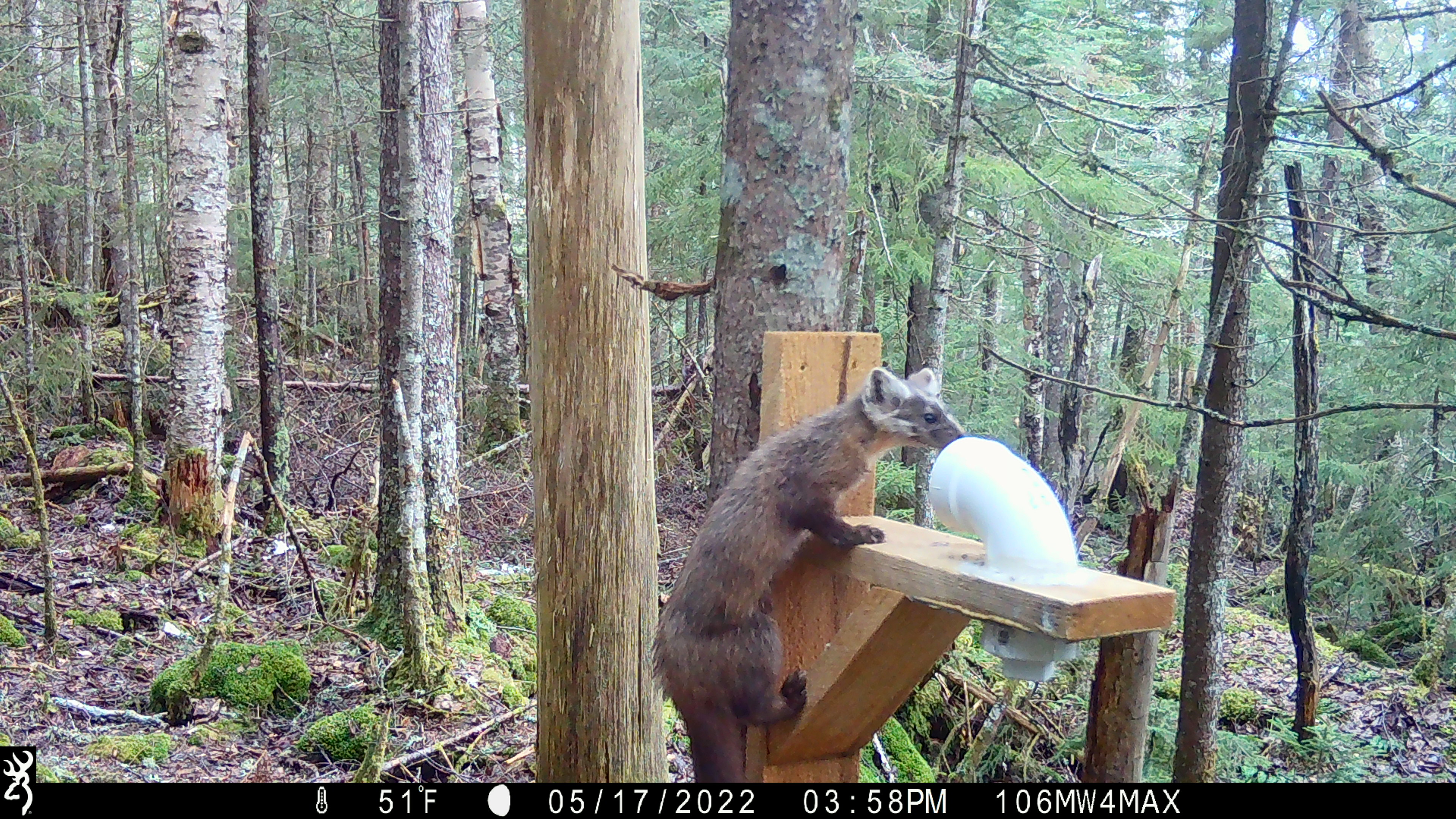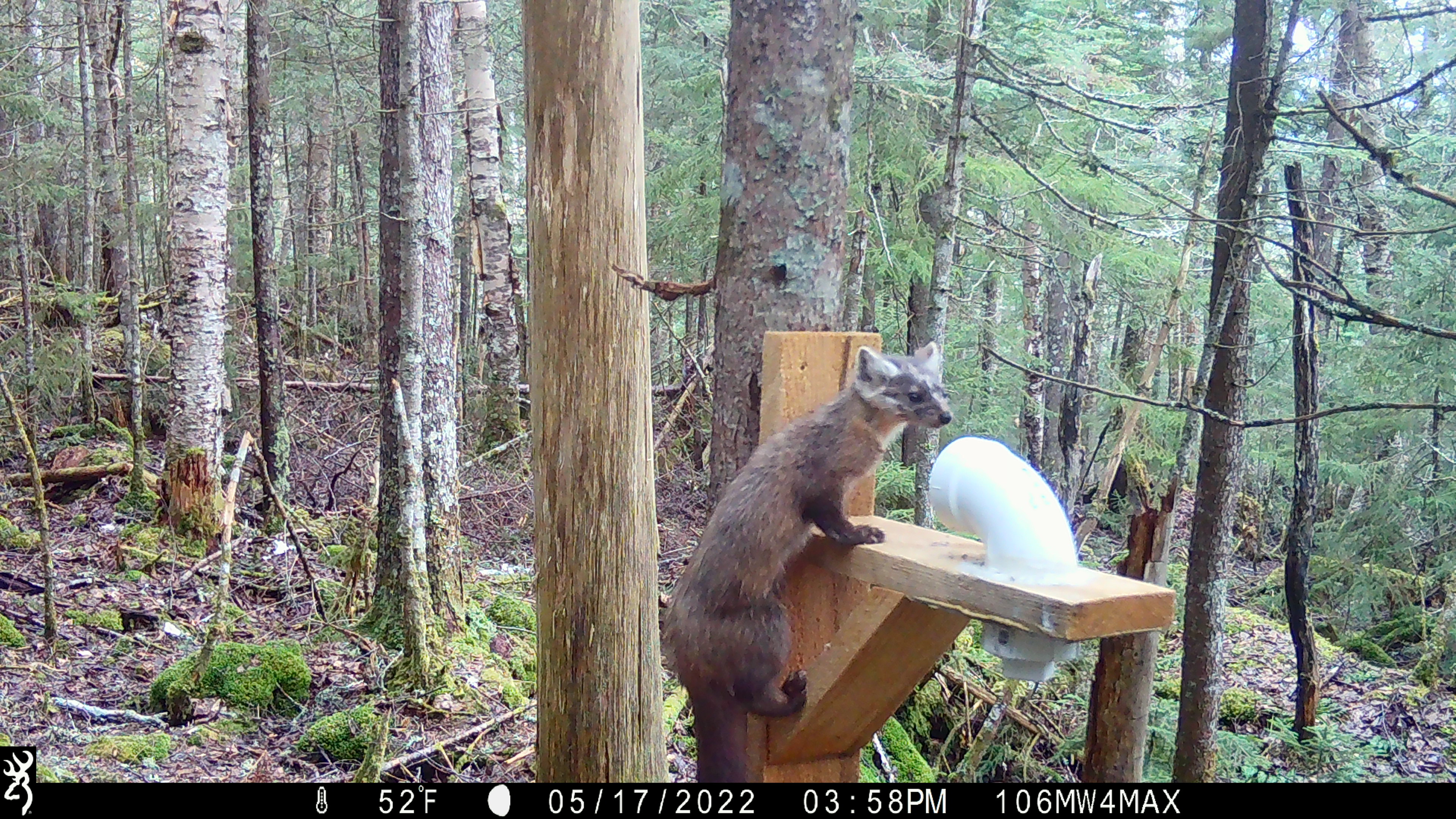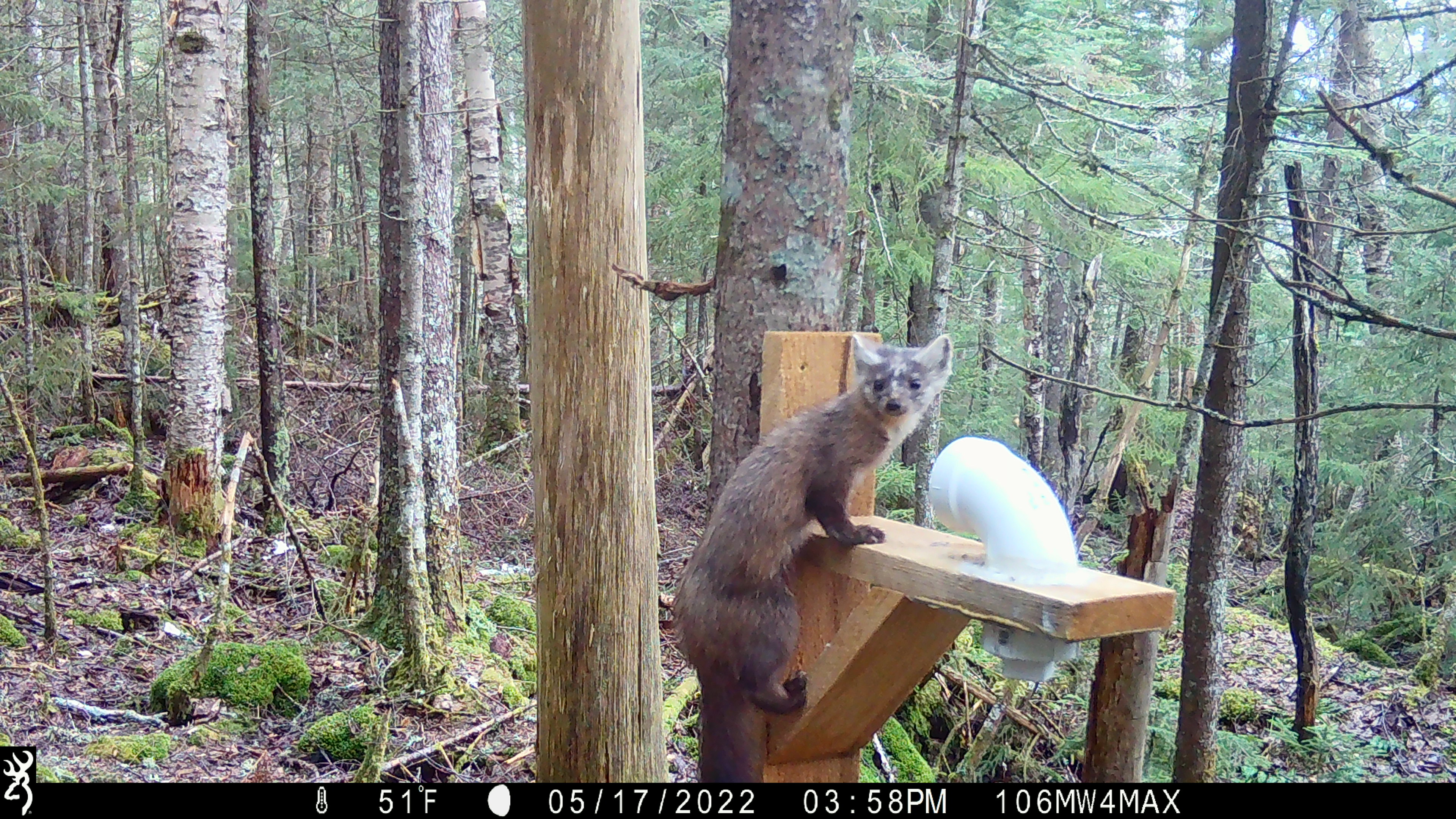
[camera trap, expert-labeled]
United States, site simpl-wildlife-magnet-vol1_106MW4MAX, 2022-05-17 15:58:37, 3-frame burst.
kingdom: Animalia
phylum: Chordata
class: Mammalia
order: Carnivora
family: Mustelidae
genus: Martes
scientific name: Martes americana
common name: american marten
American marten (Martes americana).